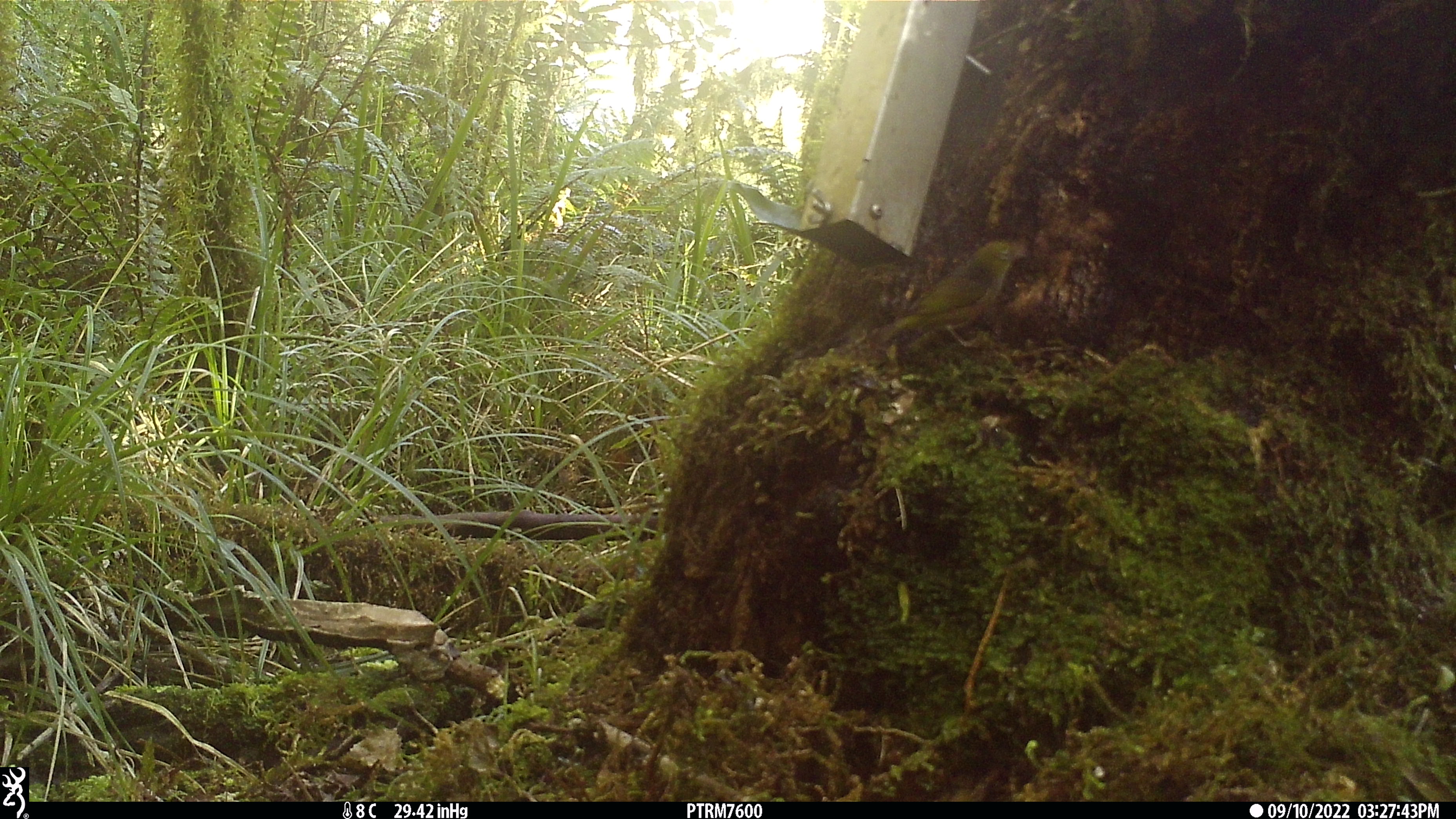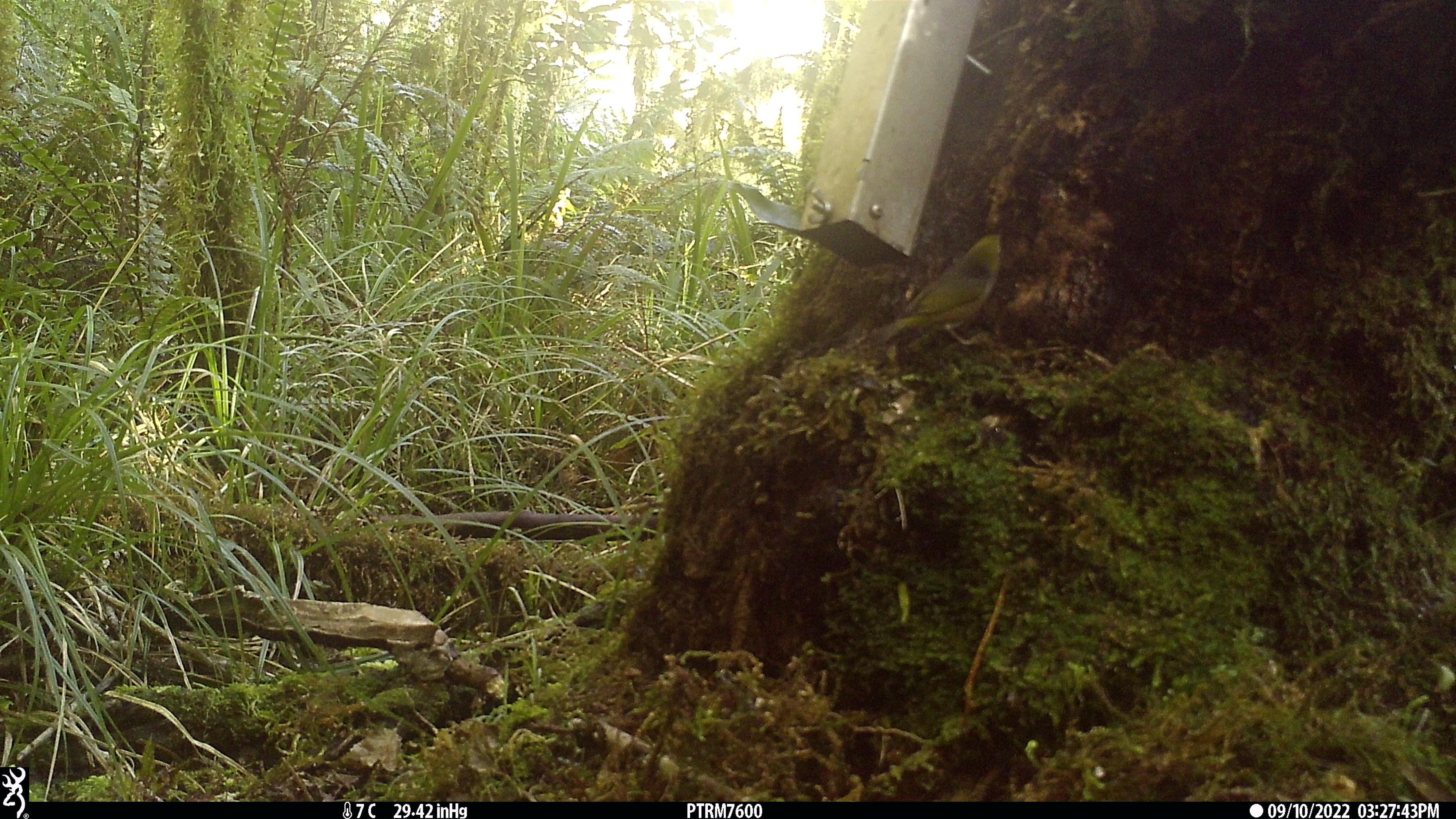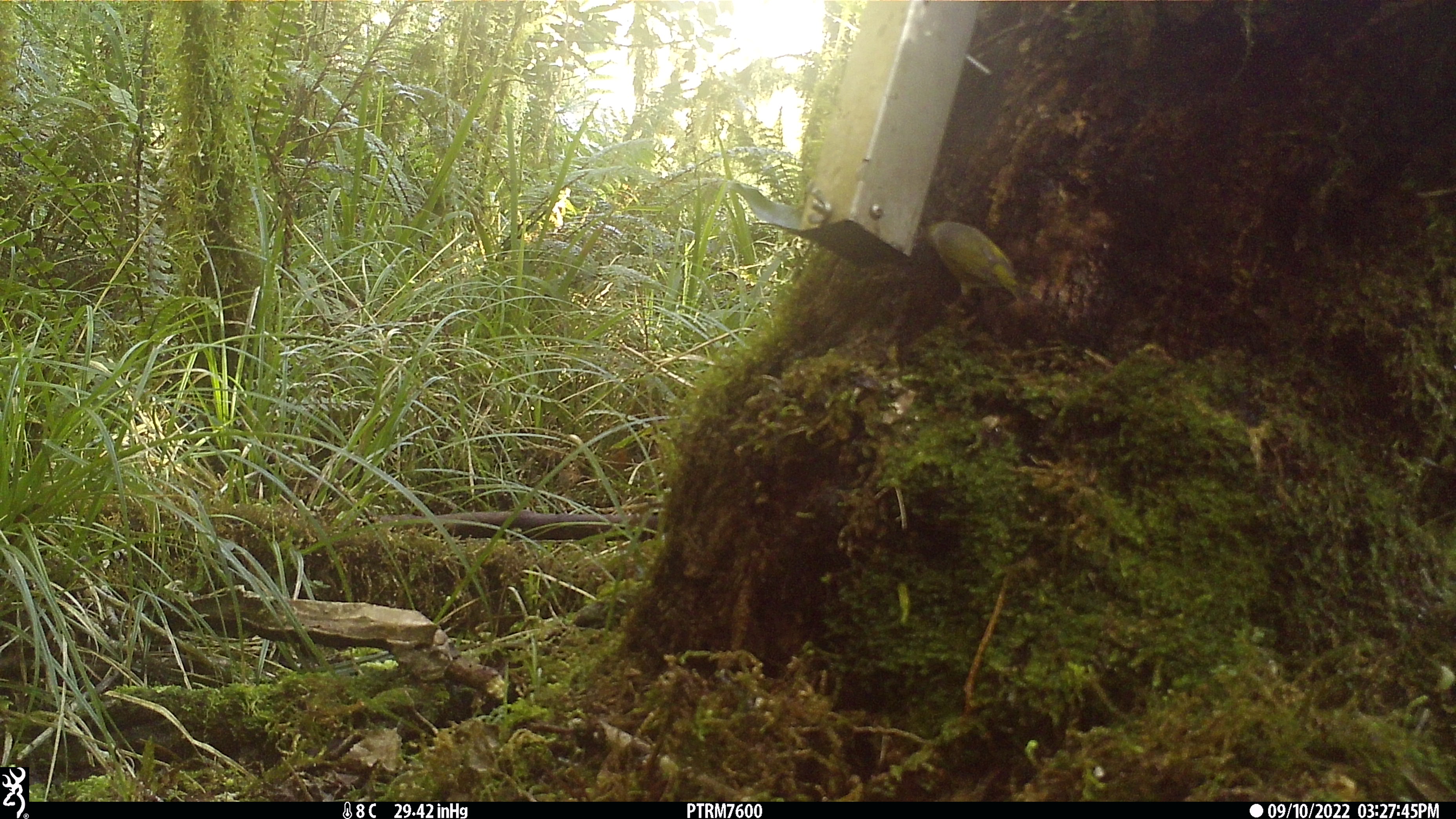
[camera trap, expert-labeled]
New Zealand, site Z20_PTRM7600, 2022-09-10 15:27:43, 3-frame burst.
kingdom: Animalia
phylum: Chordata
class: Aves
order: Passeriformes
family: Zosteropidae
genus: Zosterops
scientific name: Zosterops lateralis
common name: silvereye